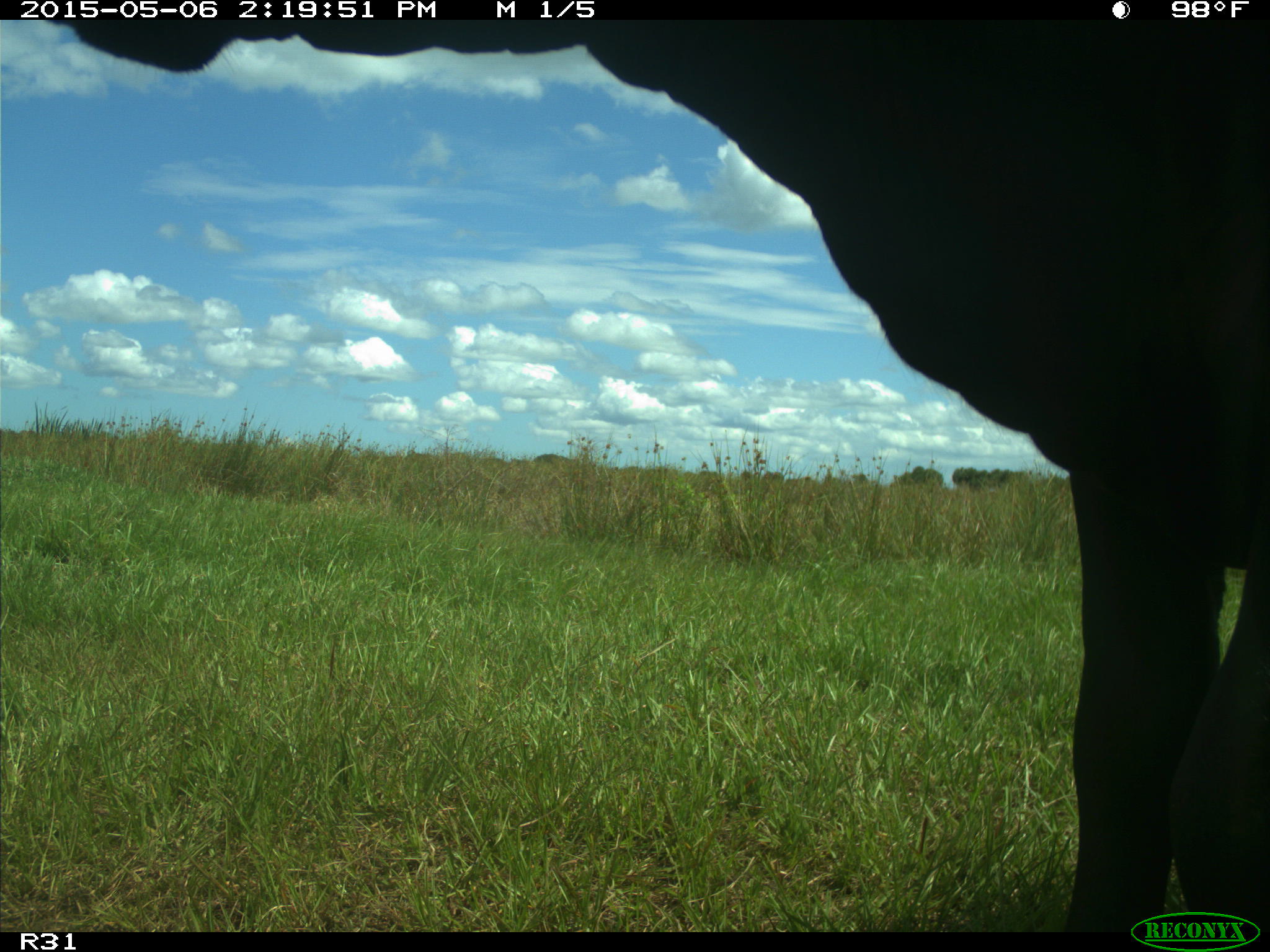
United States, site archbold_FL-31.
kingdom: Animalia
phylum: Chordata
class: Mammalia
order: Artiodactyla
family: Bovidae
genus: Bos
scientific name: Bos taurus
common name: domestic cow